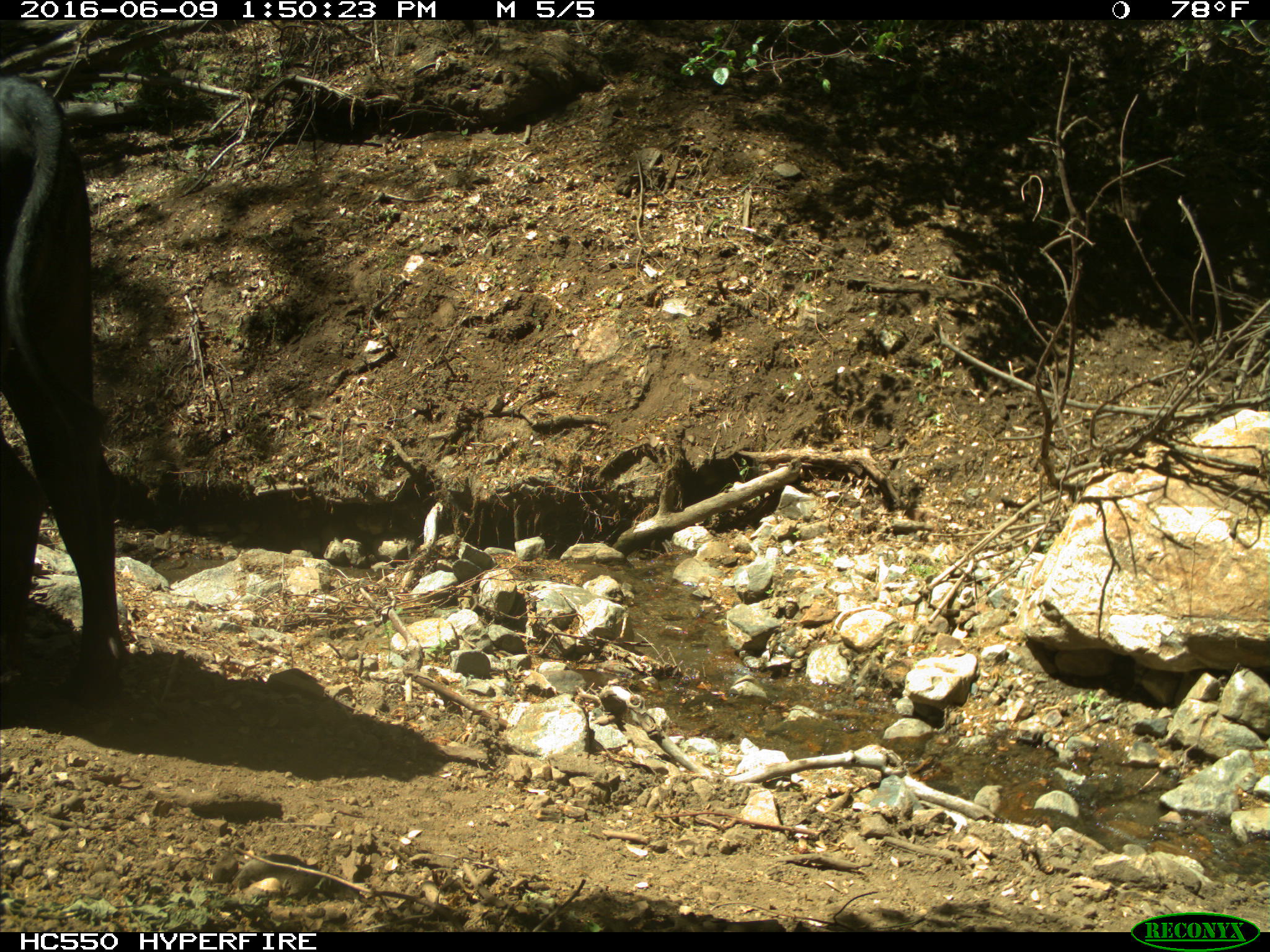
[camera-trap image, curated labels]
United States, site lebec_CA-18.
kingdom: Animalia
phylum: Chordata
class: Mammalia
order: Artiodactyla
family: Bovidae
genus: Bos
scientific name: Bos taurus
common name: domestic cow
Bos taurus (domestic cow).